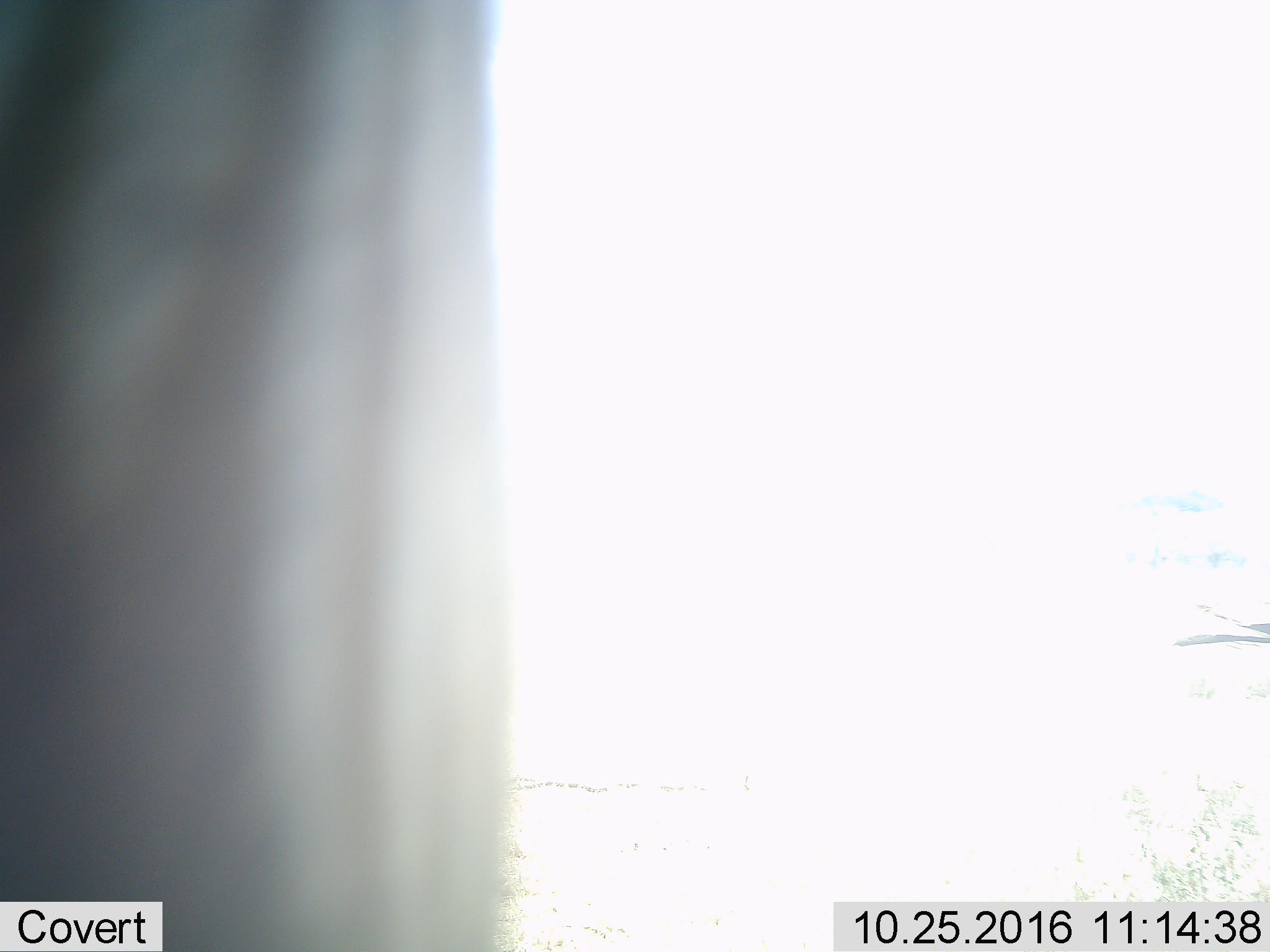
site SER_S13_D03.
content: unidentified animal